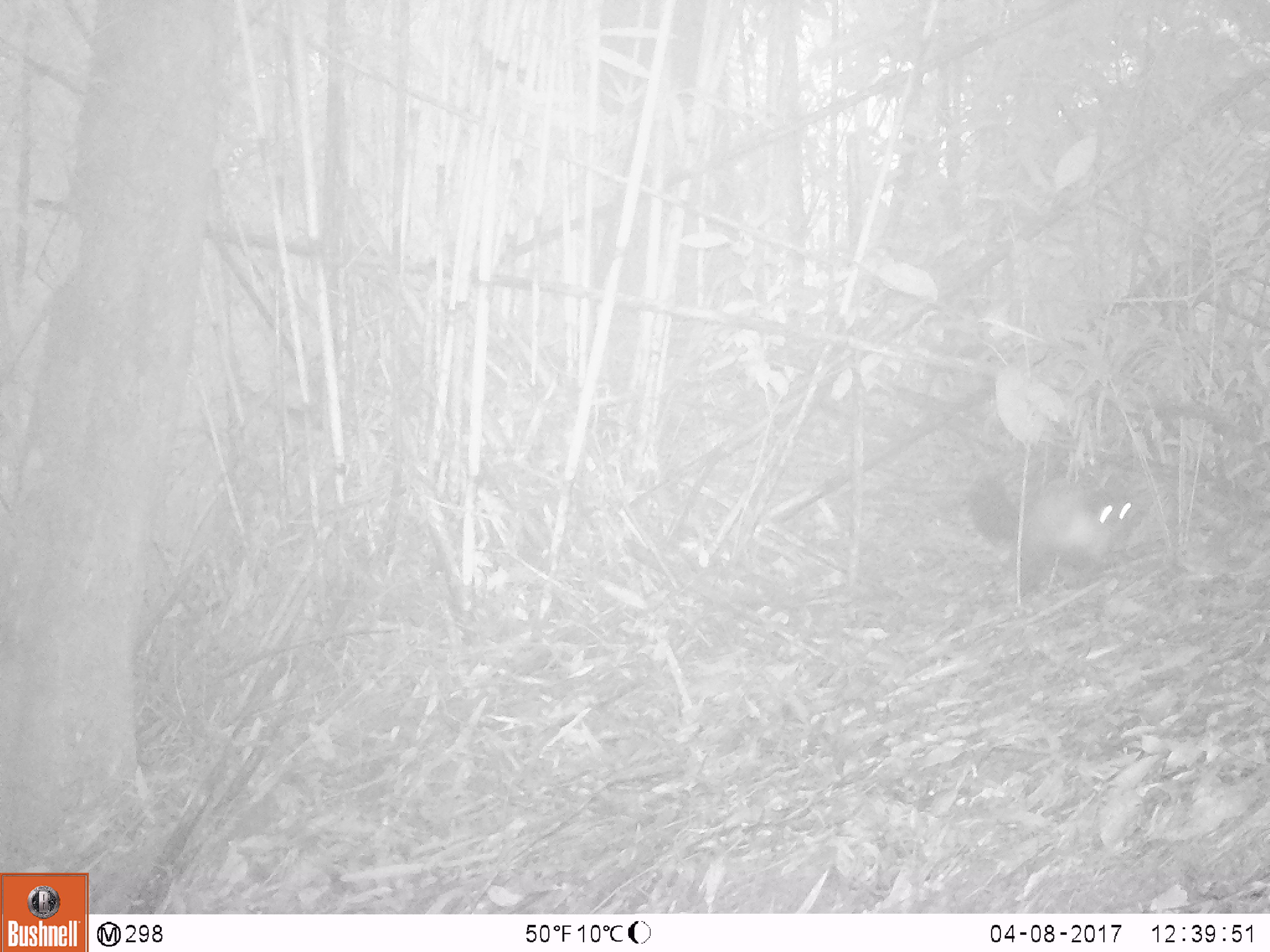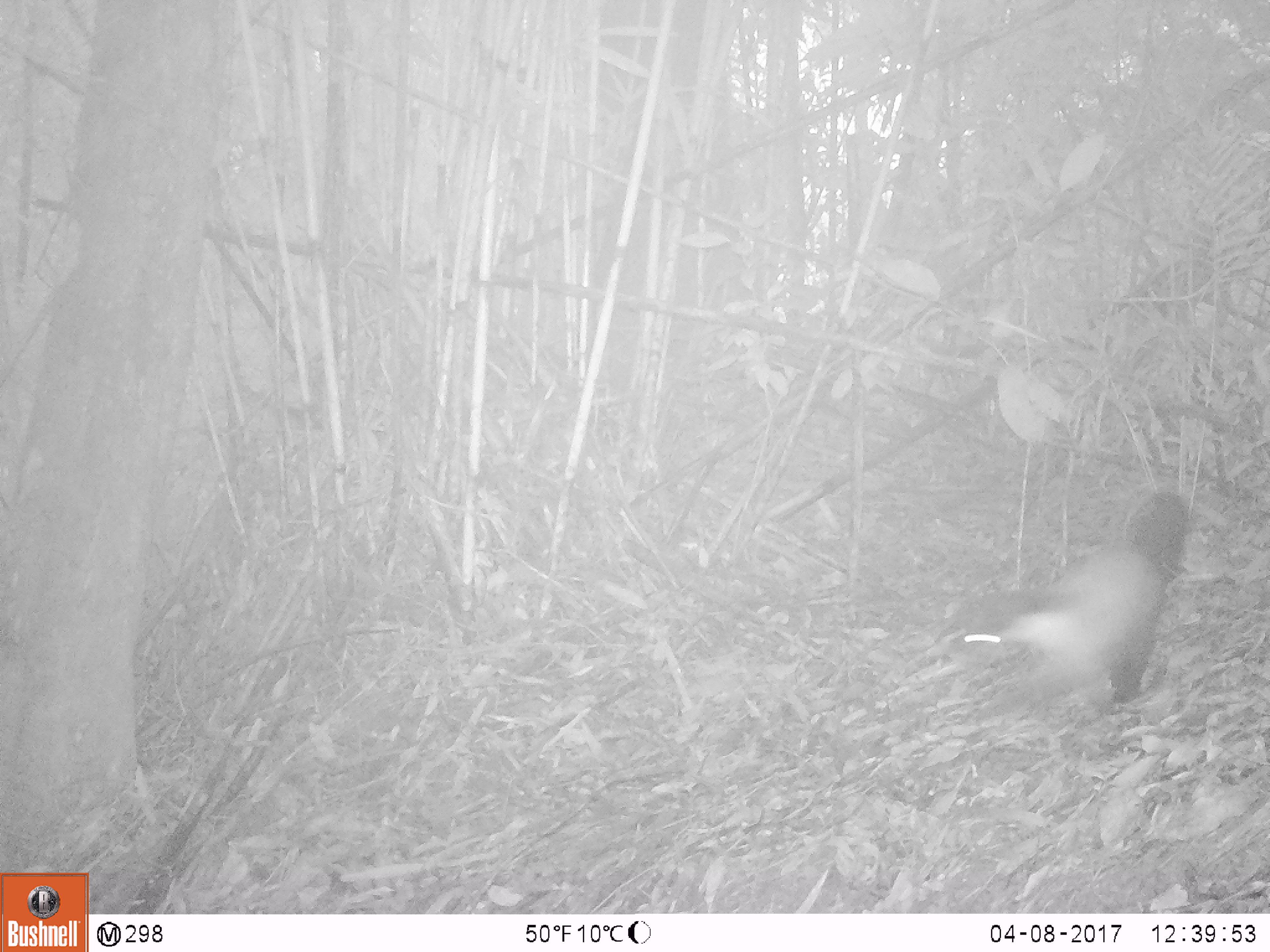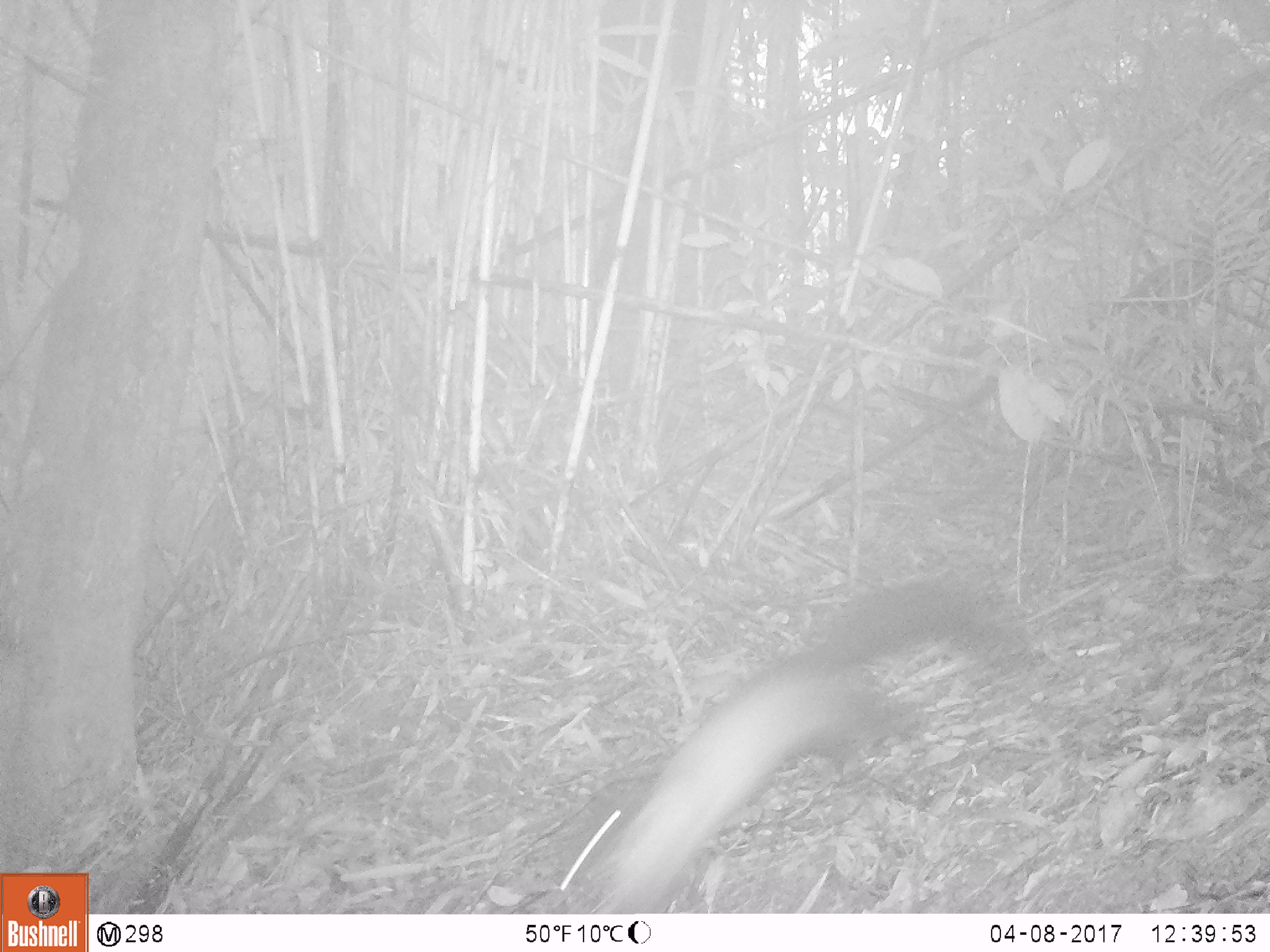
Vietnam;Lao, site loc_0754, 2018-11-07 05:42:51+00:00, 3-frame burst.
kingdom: Animalia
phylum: Chordata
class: Mammalia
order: Carnivora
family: Mustelidae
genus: Martes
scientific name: Martes flavigula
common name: yellow-throated marten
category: yellow throated marten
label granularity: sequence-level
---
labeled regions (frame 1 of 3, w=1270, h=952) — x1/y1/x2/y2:
yellow throated marten: 968/471/1148/598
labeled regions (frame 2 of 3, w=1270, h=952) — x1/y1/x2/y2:
yellow throated marten: 955/490/1188/702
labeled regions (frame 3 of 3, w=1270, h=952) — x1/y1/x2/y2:
yellow throated marten: 556/580/1032/914